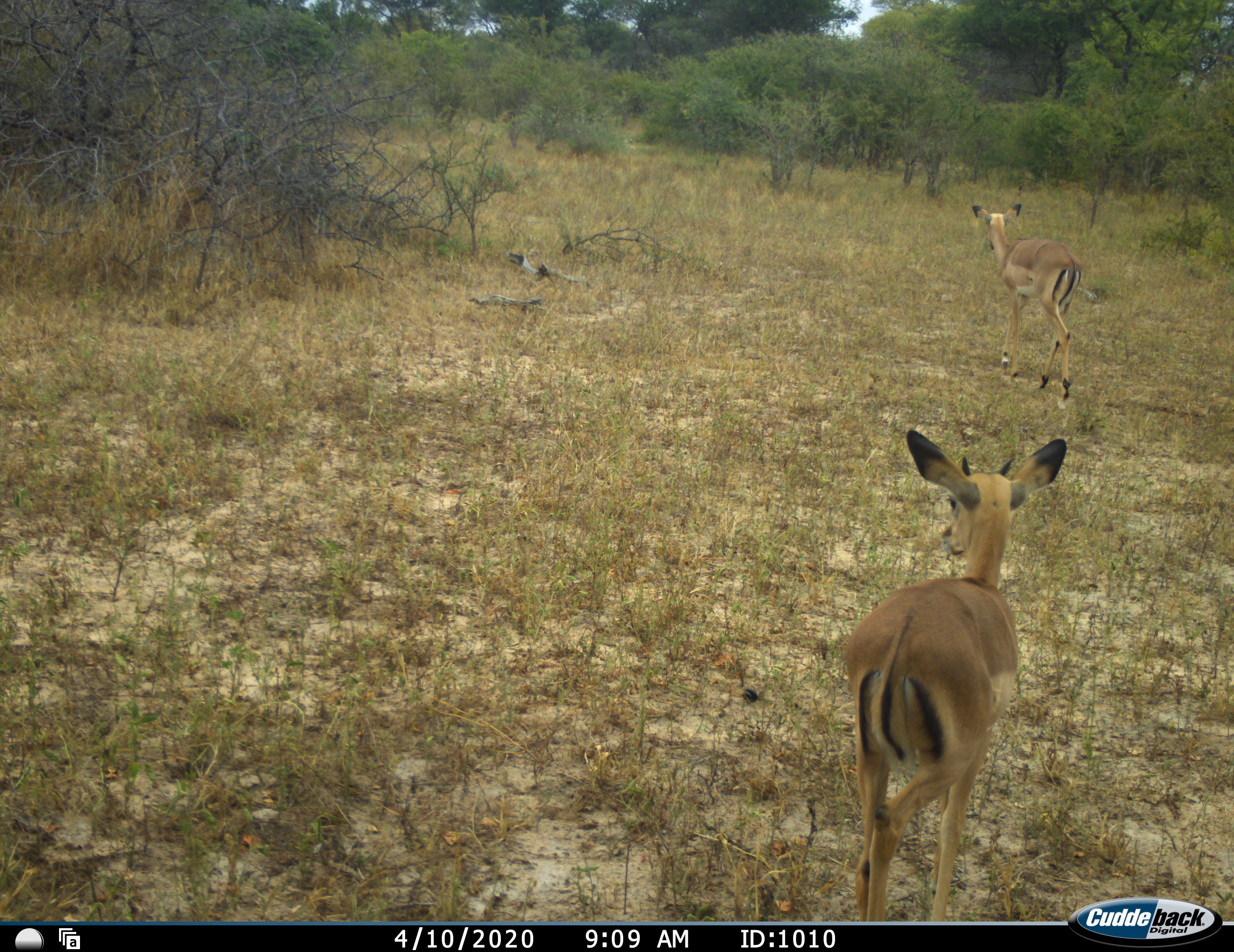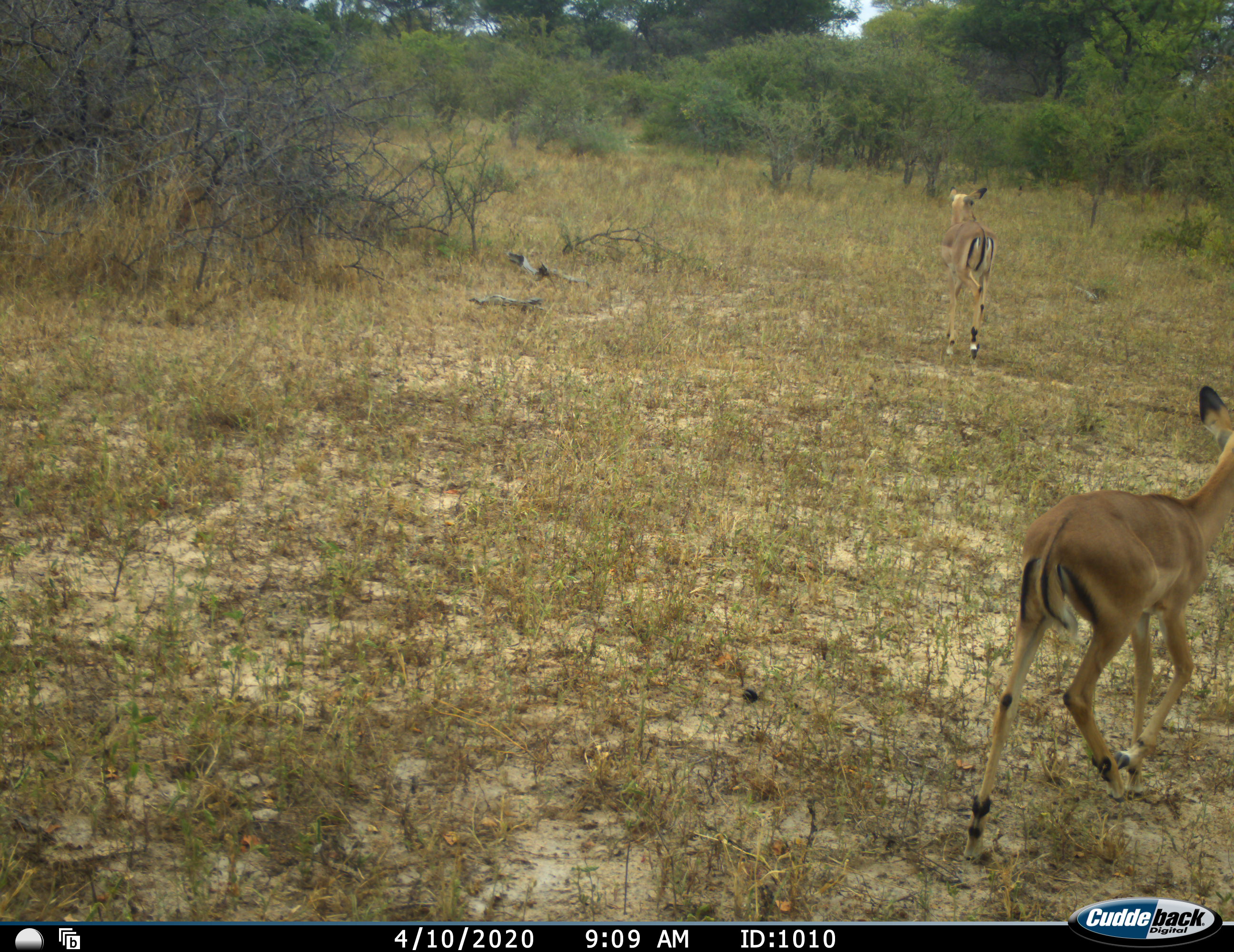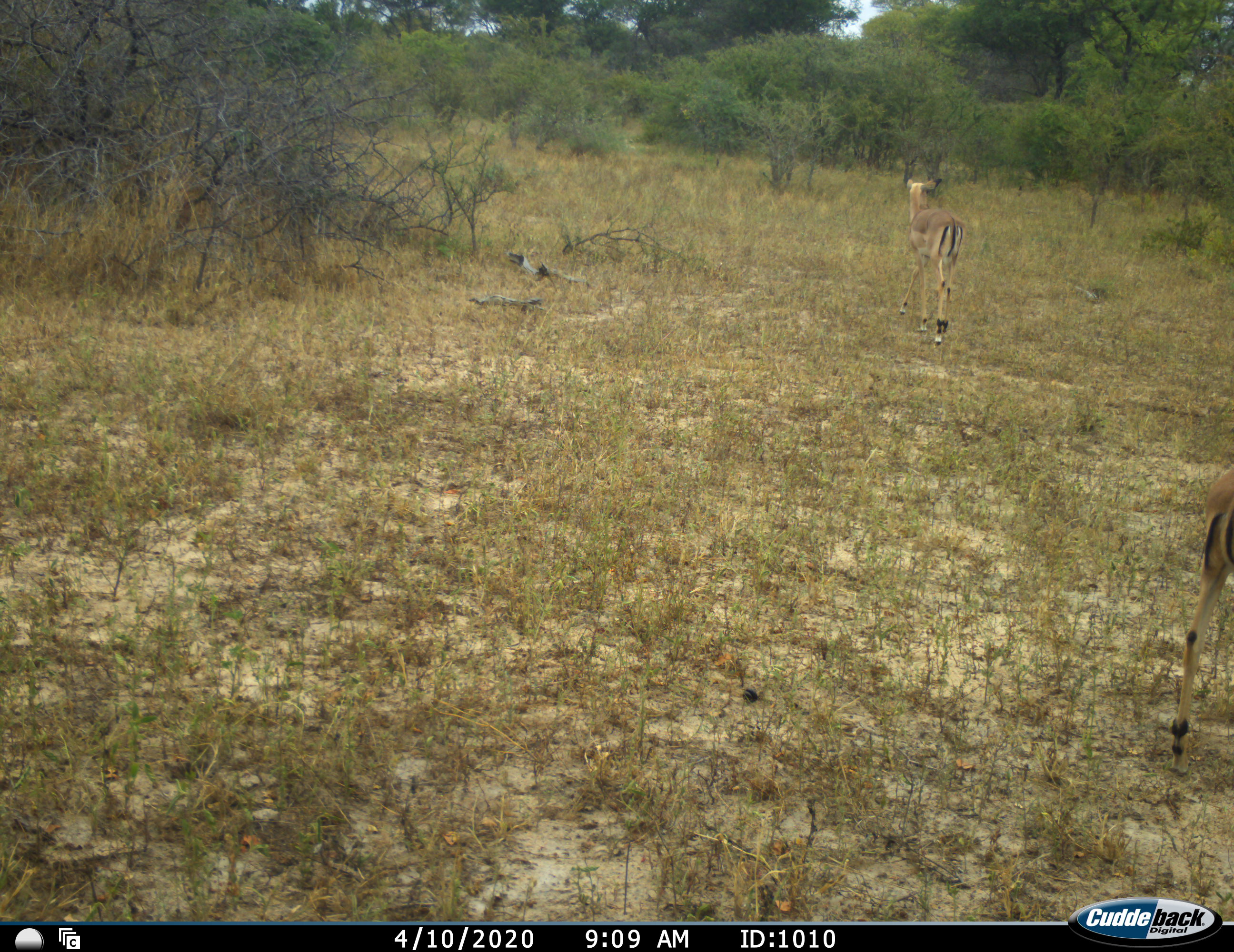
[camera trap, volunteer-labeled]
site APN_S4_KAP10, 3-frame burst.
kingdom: Animalia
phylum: Chordata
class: Mammalia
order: Artiodactyla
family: Bovidae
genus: Aepyceros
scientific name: Aepyceros melampus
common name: impala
Impala (Aepyceros melampus), count 2. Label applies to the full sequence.